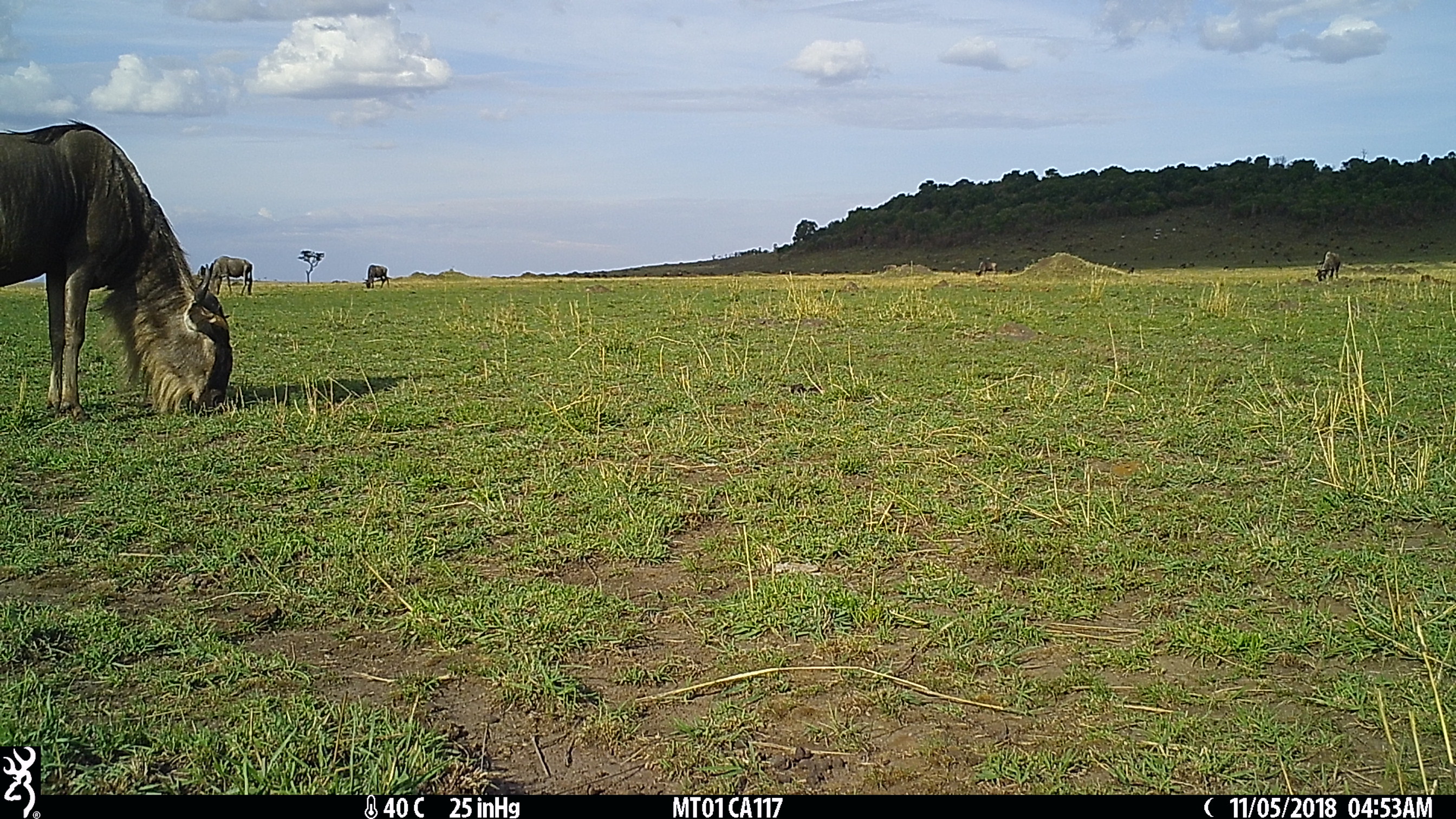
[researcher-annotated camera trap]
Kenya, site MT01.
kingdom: Animalia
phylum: Chordata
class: Mammalia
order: Artiodactyla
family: Bovidae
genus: Connochaetes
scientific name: Connochaetes taurinus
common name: blue wildebeest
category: wildebeest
Wildebeest (blue wildebeest) (Connochaetes taurinus).